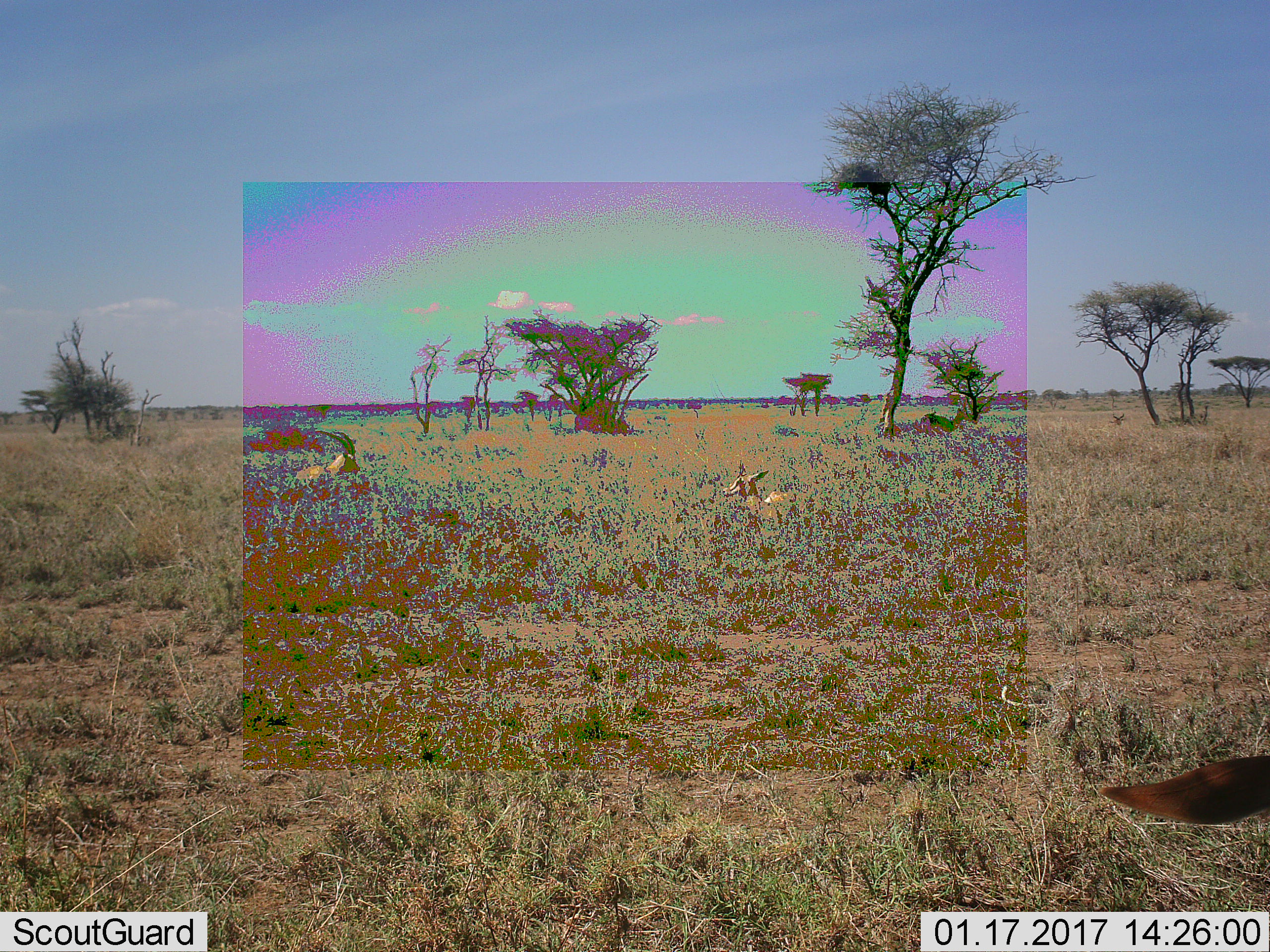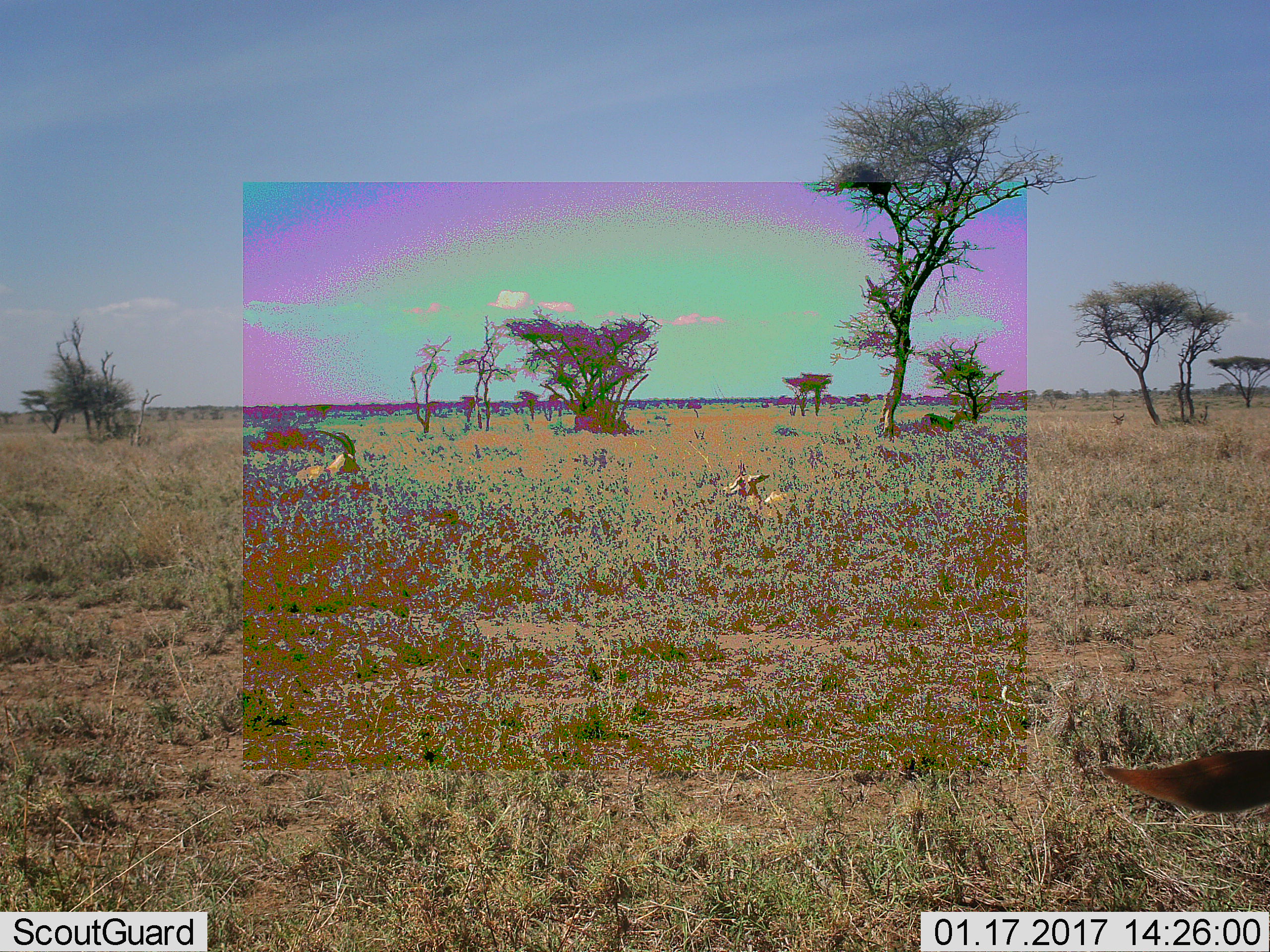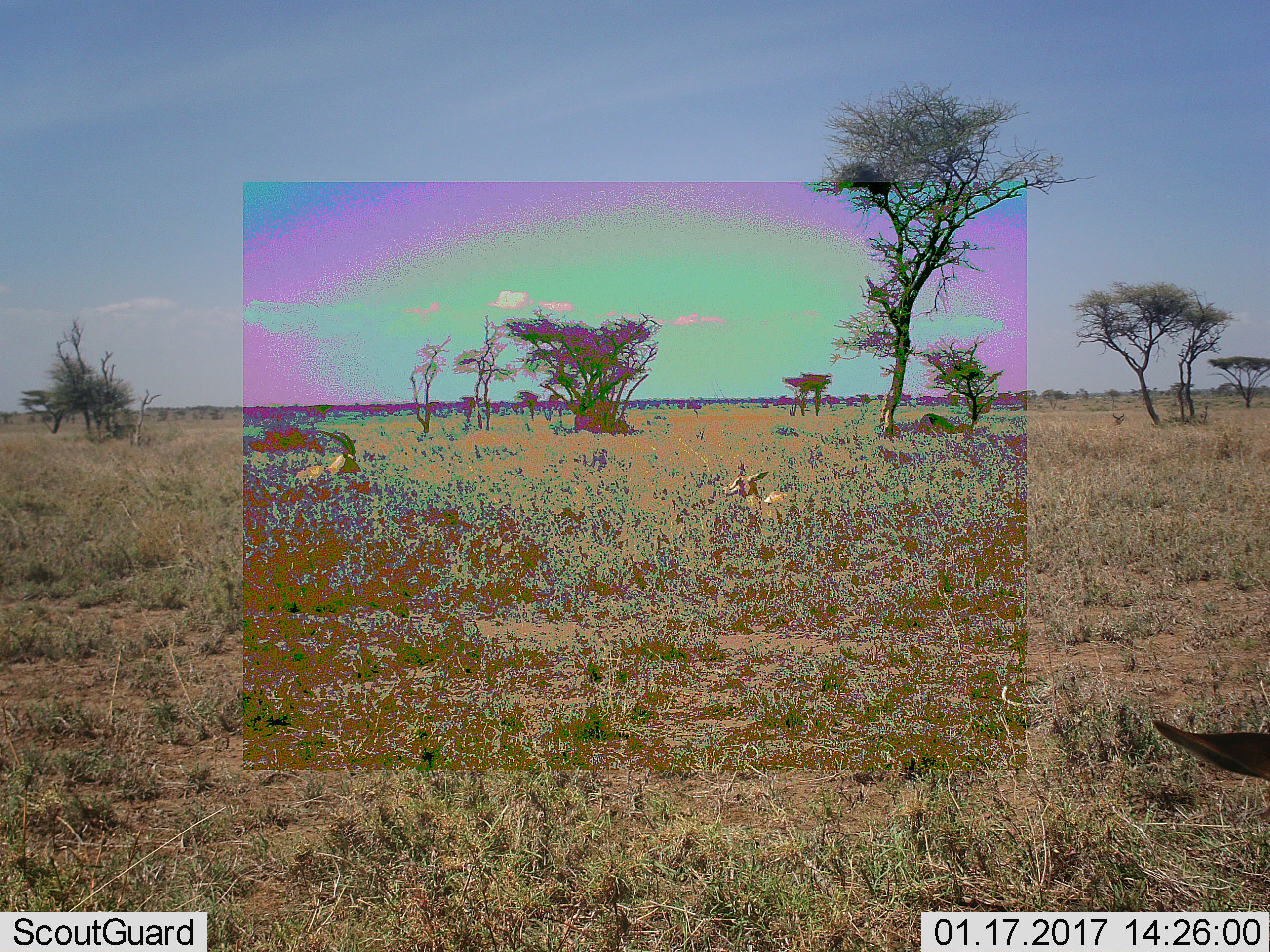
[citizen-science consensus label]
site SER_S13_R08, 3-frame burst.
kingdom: Animalia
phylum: Chordata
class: Mammalia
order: Artiodactyla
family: Bovidae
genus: Eudorcas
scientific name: Eudorcas thomsonii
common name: thomson's gazelle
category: gazellethomsons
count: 2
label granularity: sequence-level